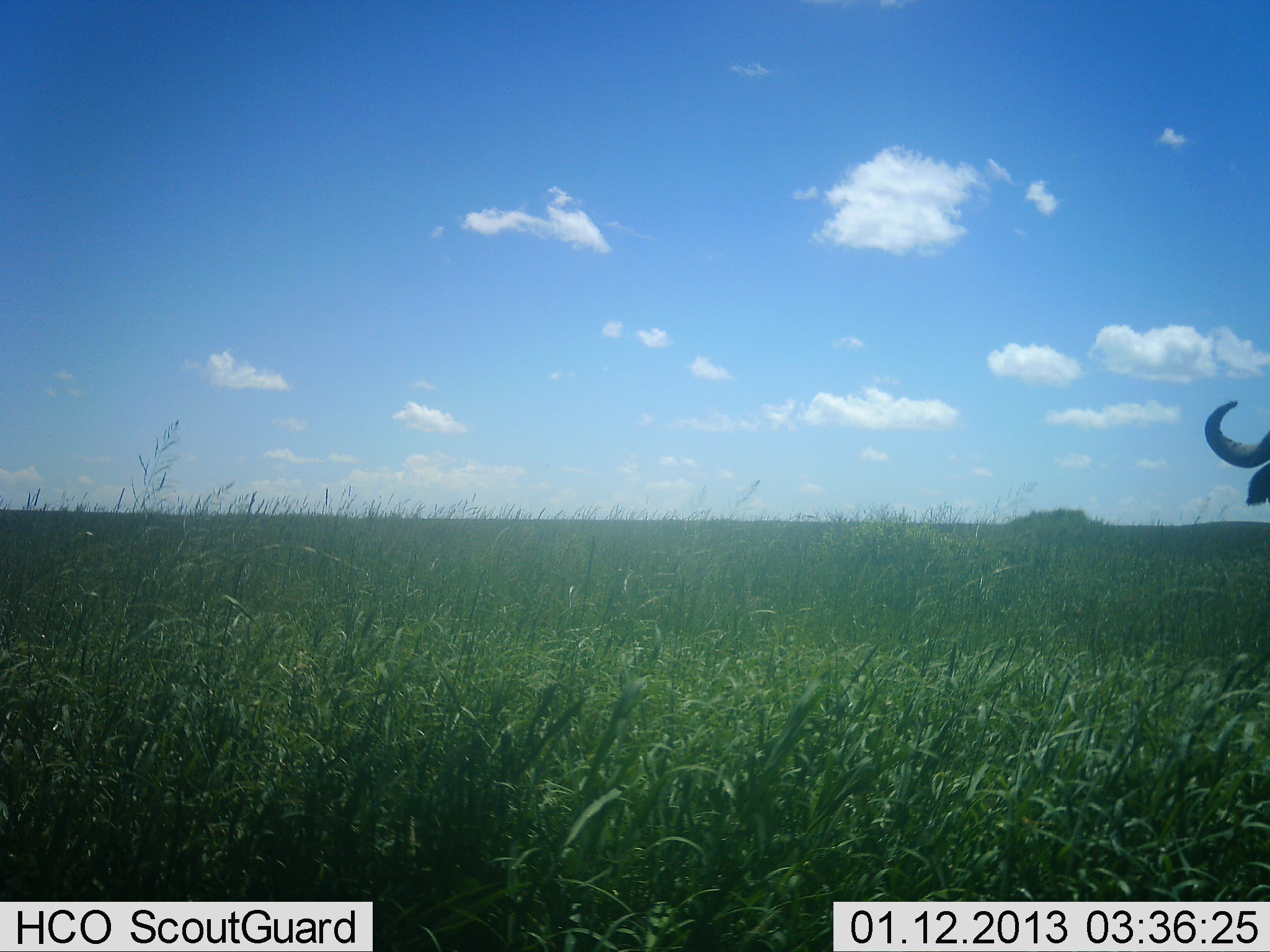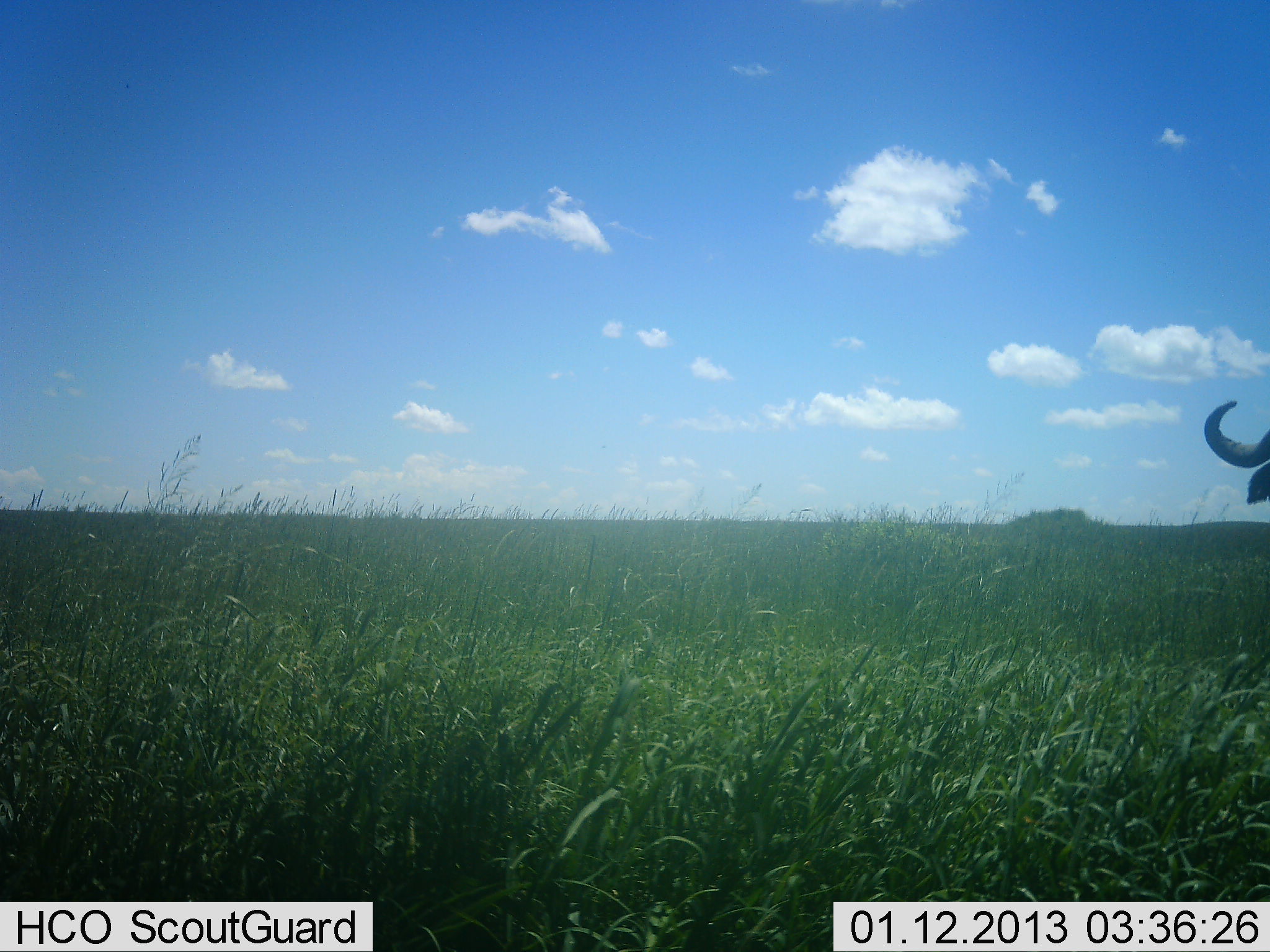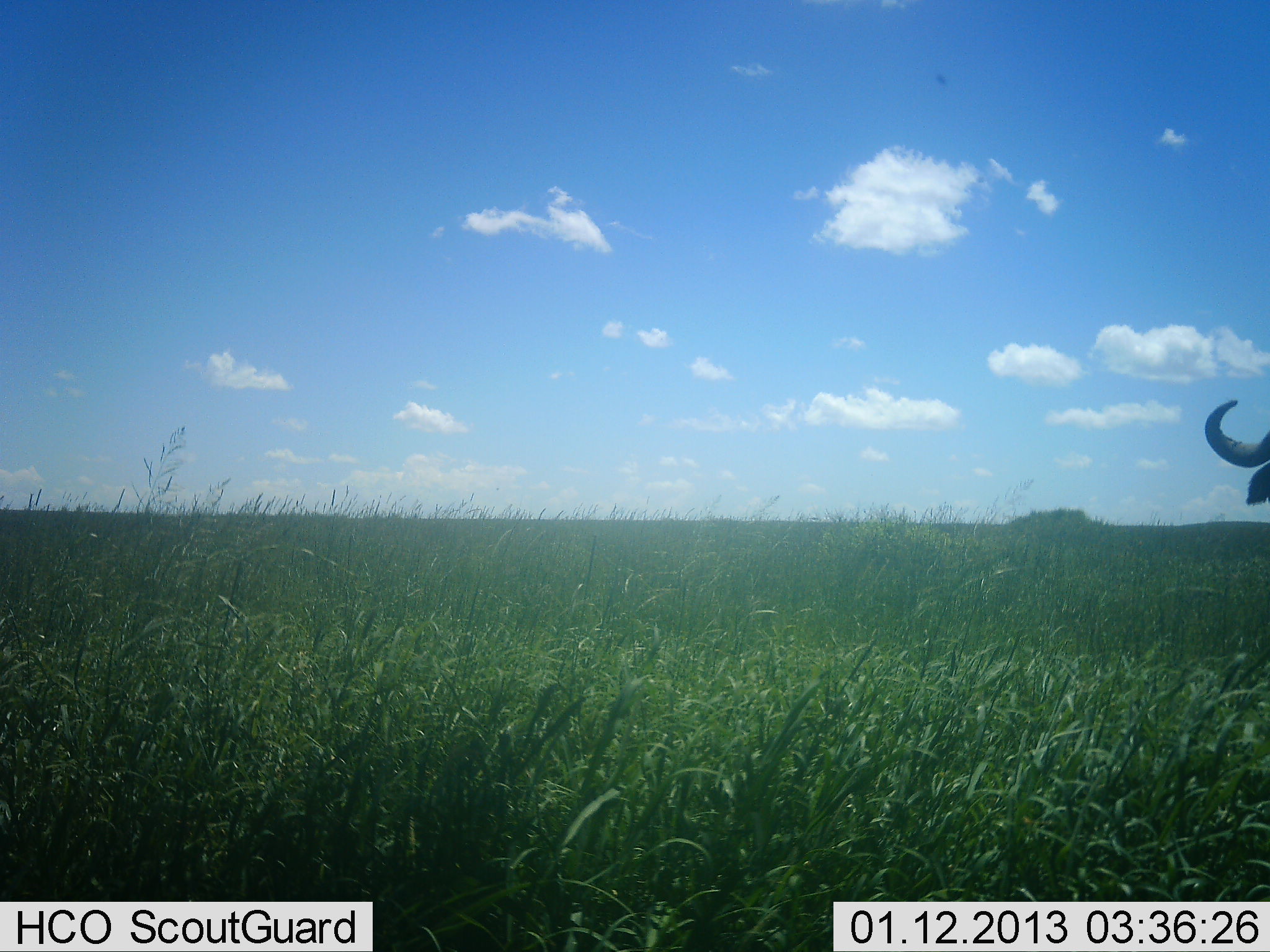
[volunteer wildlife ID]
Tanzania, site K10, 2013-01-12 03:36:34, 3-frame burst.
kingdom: Animalia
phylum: Chordata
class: Mammalia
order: Artiodactyla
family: Bovidae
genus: Syncerus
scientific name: Syncerus caffer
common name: cape buffalo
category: buffalo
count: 1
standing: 100%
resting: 0%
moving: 0%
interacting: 0%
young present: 0%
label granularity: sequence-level